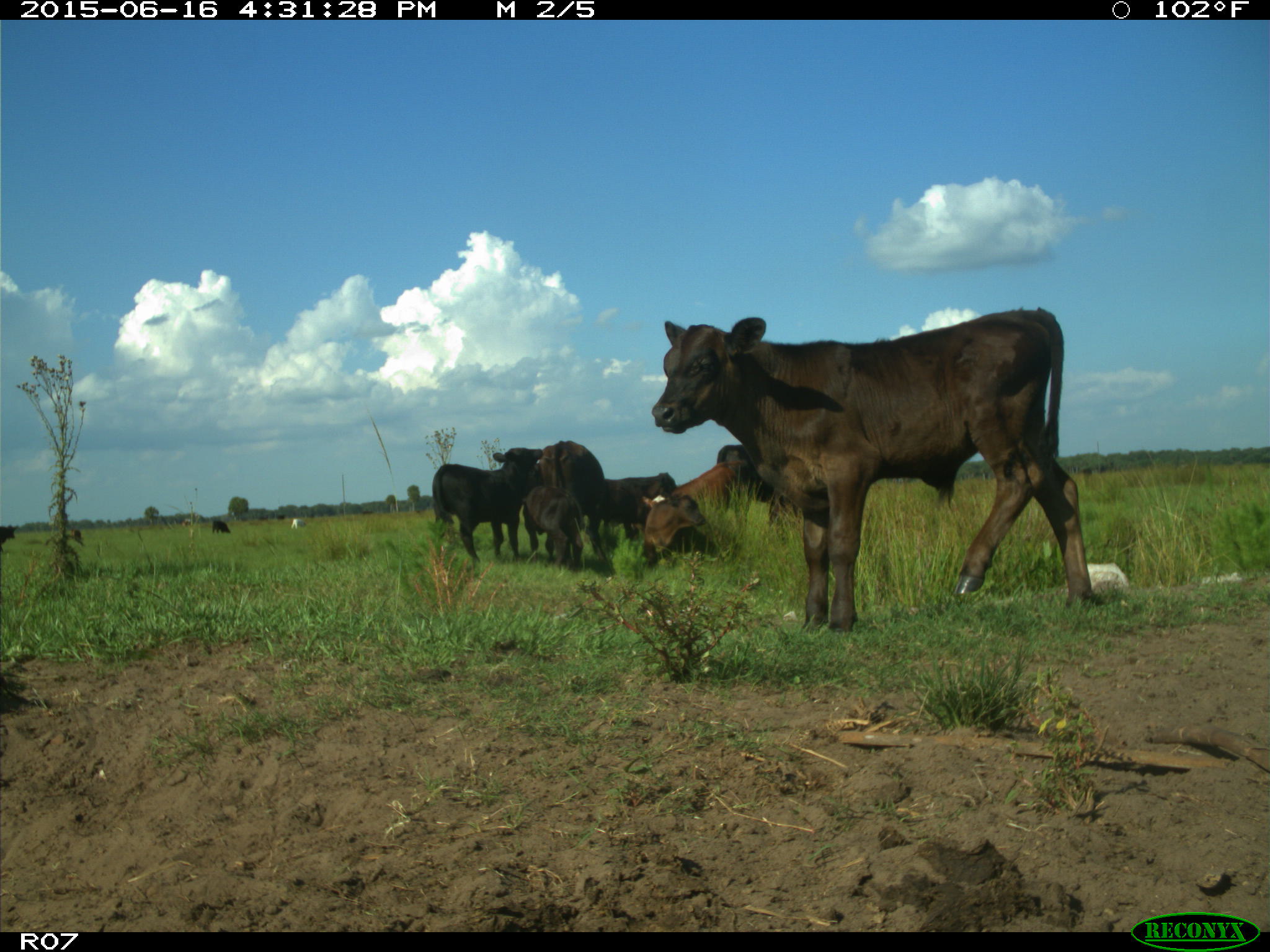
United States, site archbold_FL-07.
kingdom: Animalia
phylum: Chordata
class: Mammalia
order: Artiodactyla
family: Bovidae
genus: Bos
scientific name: Bos taurus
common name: domestic cow